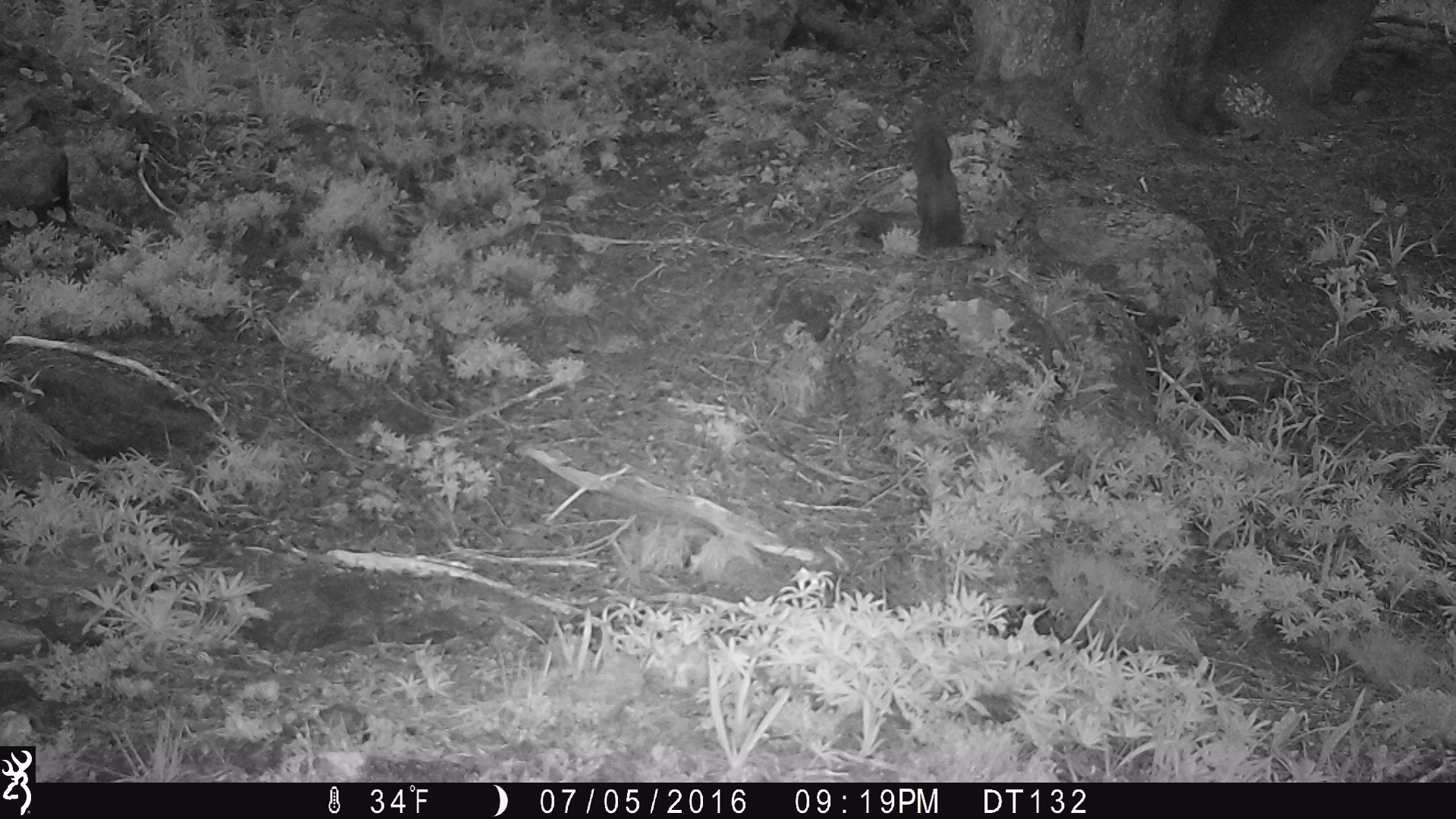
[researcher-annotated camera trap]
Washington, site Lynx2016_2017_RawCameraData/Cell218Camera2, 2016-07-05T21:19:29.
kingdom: Animalia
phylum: Chordata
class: Mammalia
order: Carnivora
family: Mustelidae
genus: Martes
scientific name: Martes americana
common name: american marten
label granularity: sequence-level